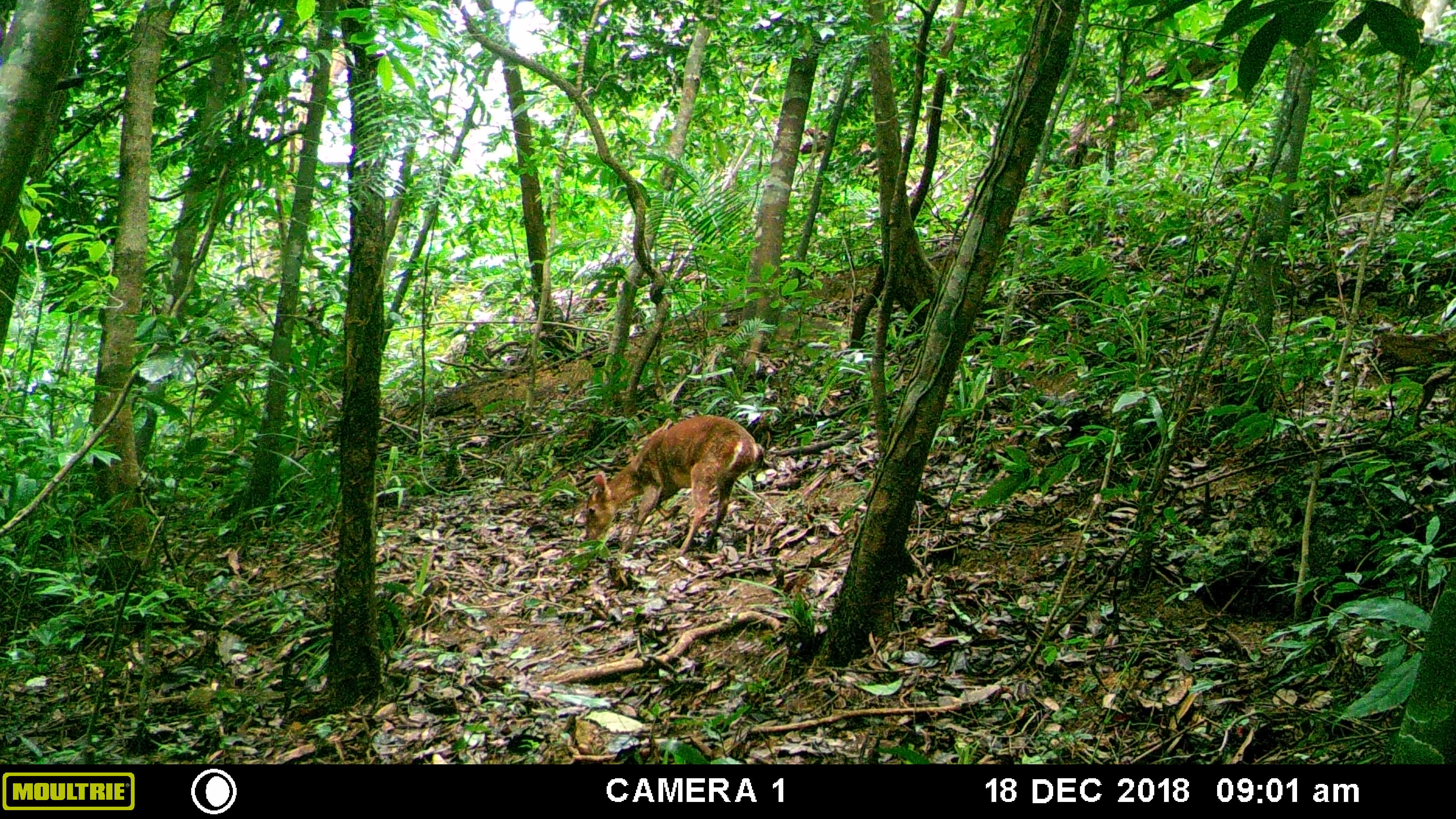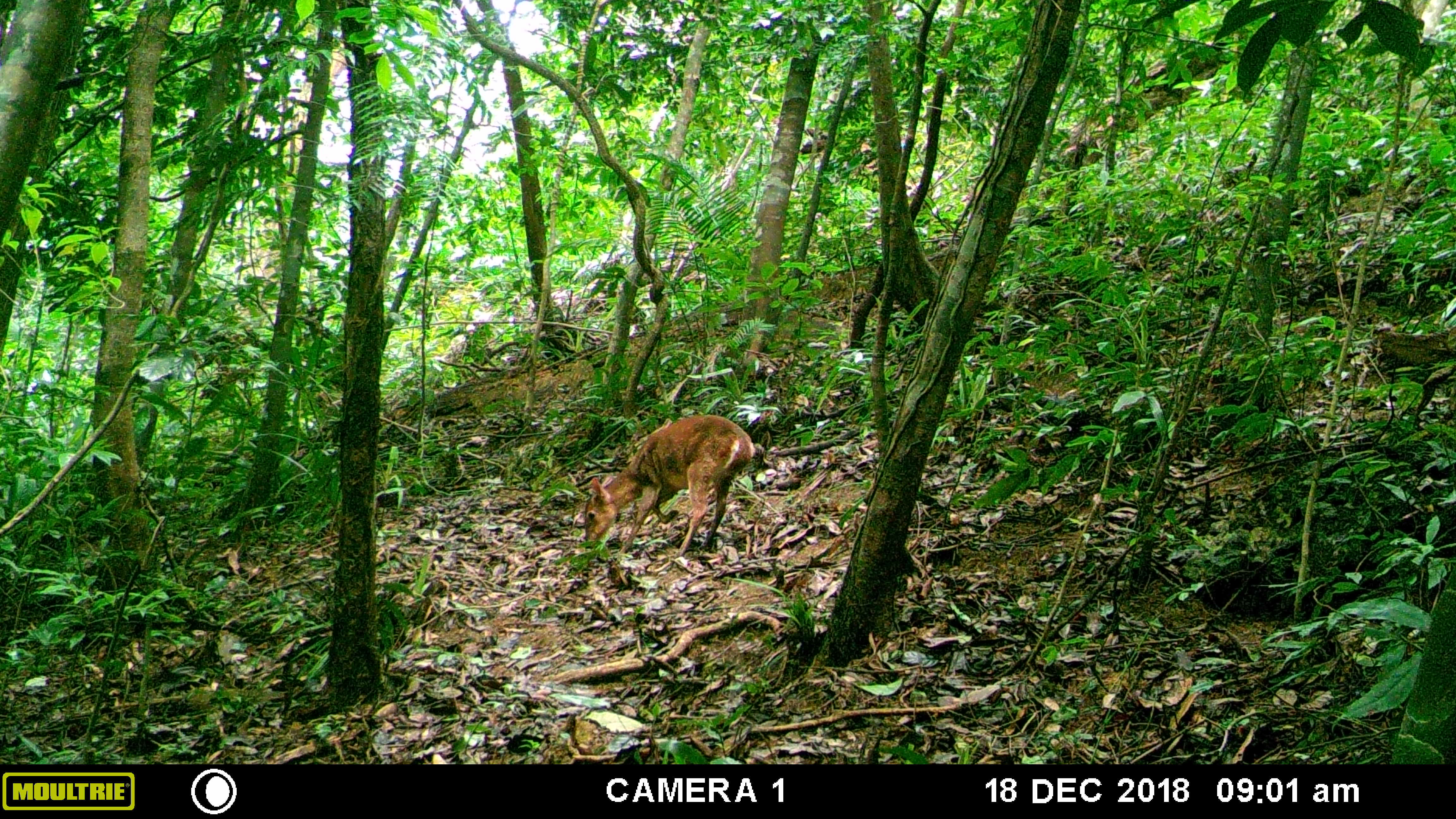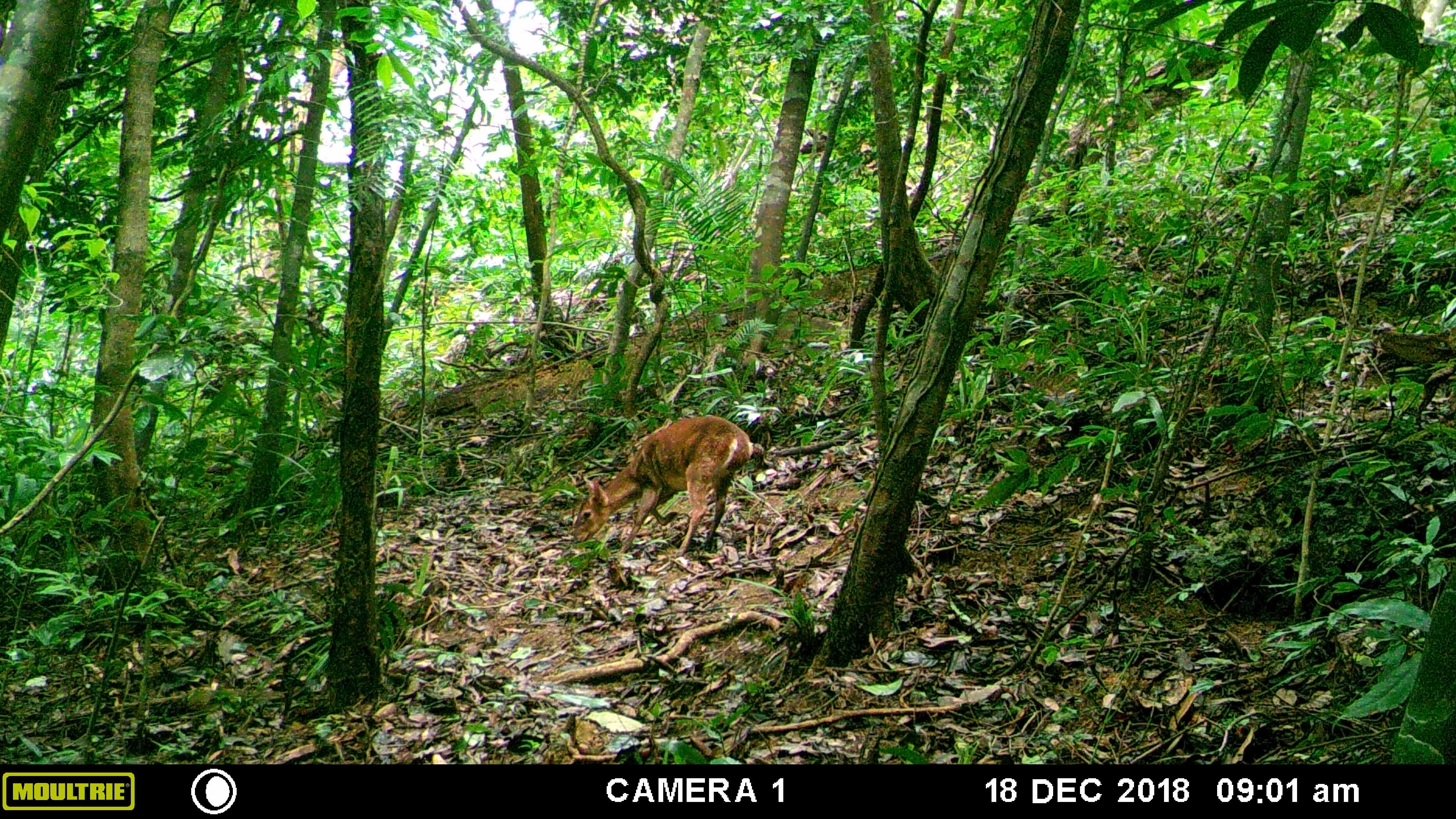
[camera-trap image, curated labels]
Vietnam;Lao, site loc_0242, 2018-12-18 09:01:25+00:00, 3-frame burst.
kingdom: Animalia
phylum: Chordata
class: Mammalia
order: Artiodactyla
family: Cervidae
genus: Muntiacus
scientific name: Muntiacus vuquangensis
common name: large-antlered muntjac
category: large antlered muntjac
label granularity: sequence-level